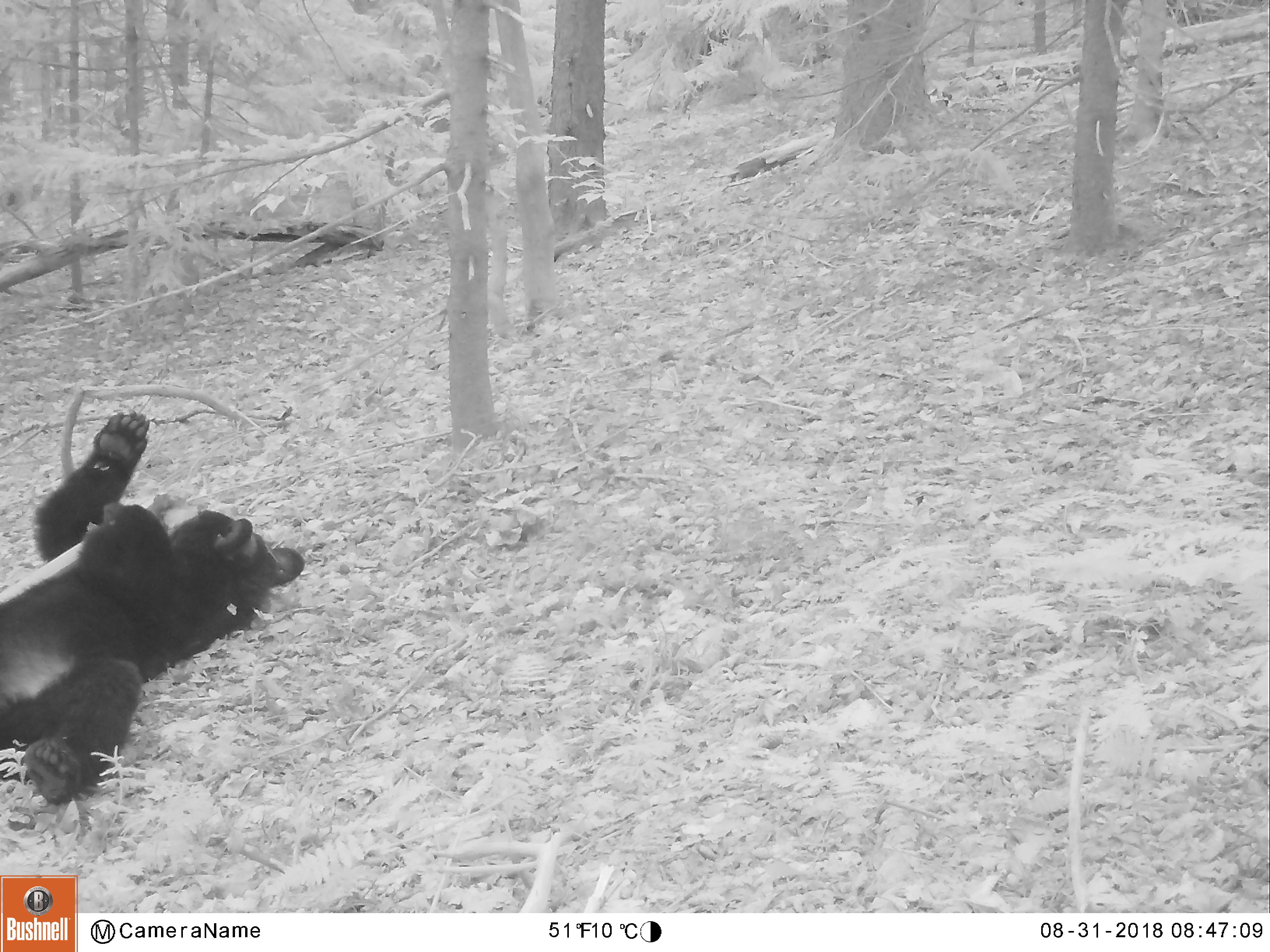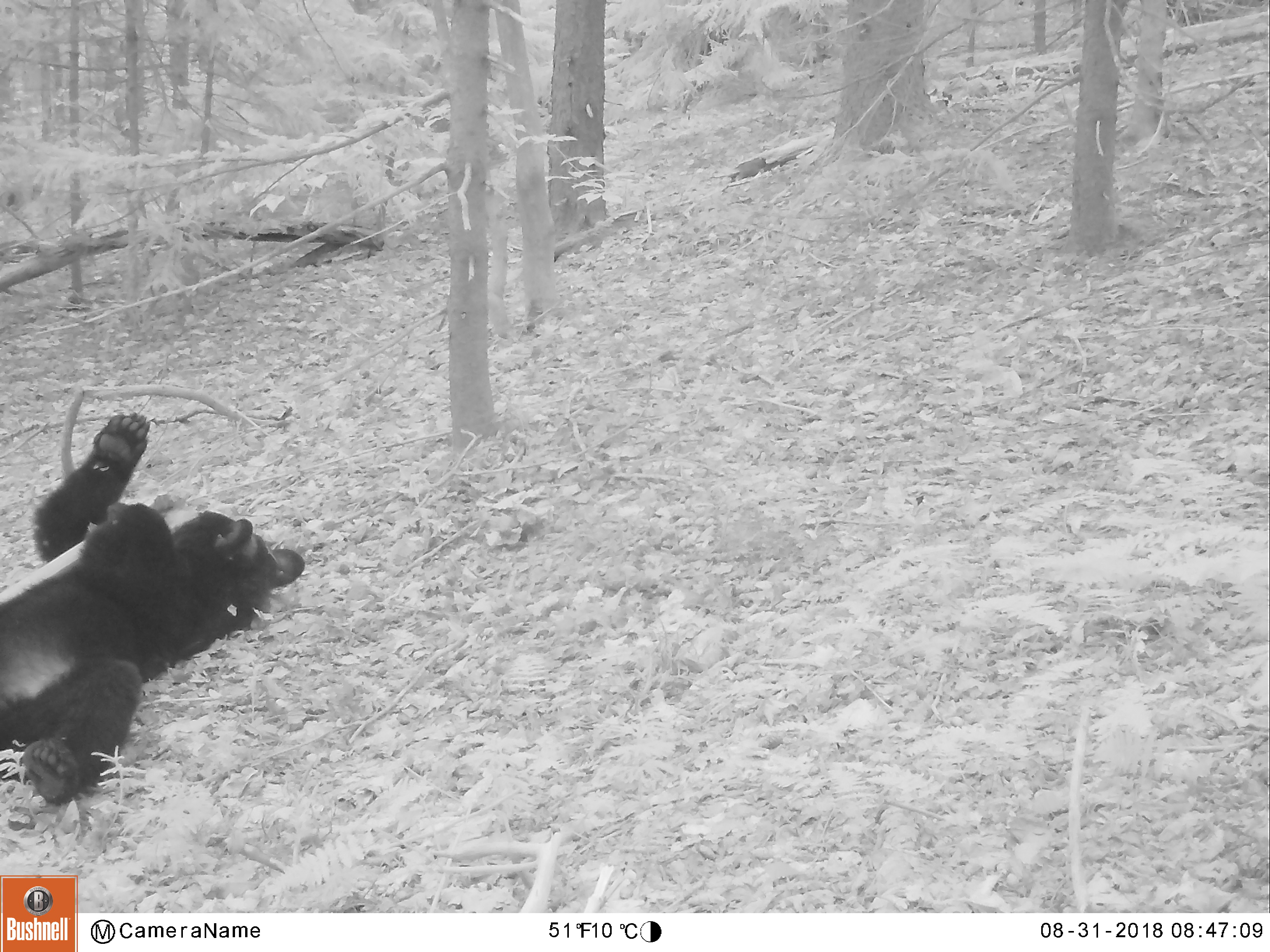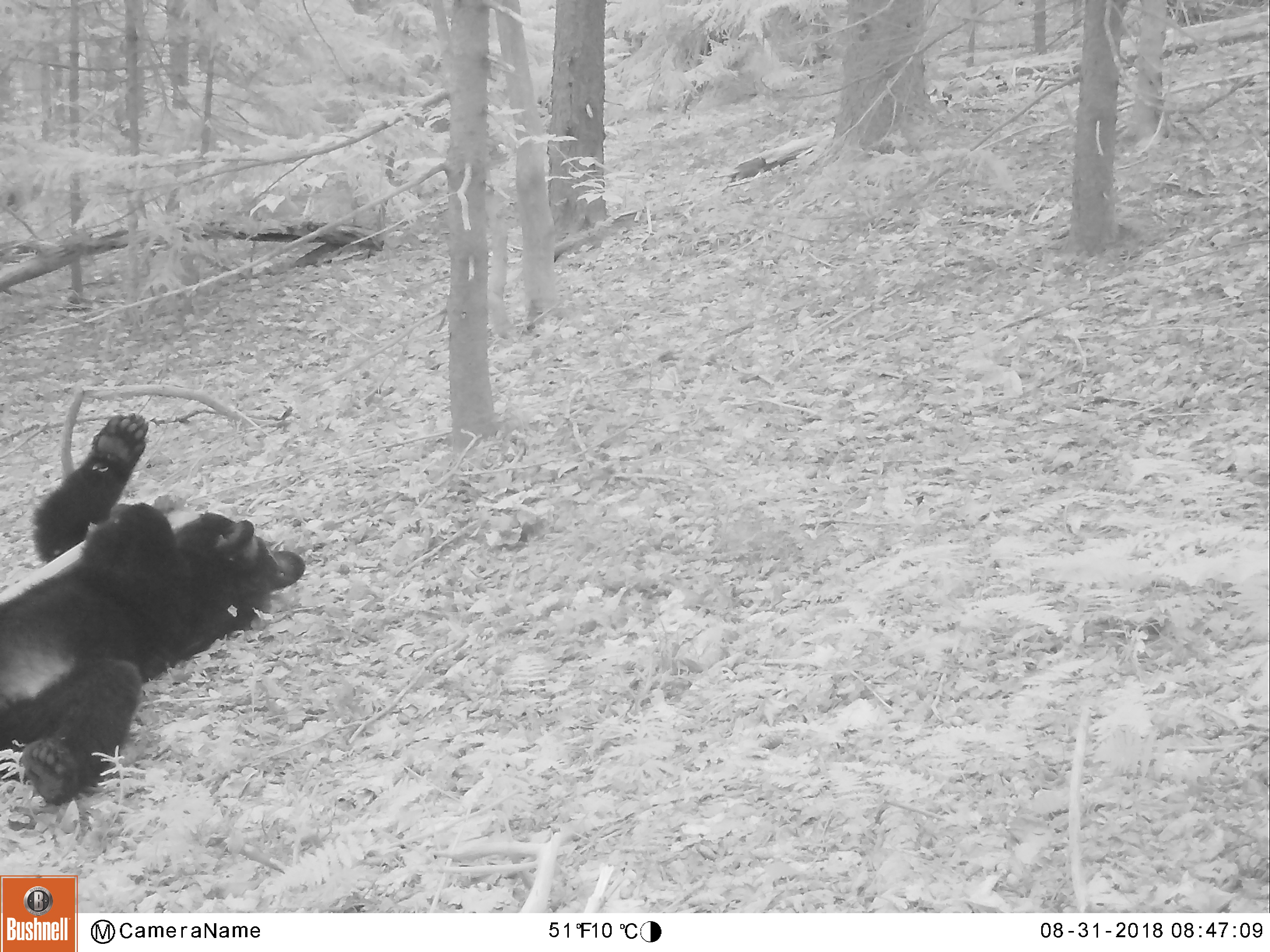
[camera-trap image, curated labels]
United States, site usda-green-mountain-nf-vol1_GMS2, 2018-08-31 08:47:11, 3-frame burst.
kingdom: Animalia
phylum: Chordata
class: Mammalia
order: Carnivora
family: Ursidae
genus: Ursus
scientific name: Ursus americanus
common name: black bear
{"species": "black bear (Ursus americanus)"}